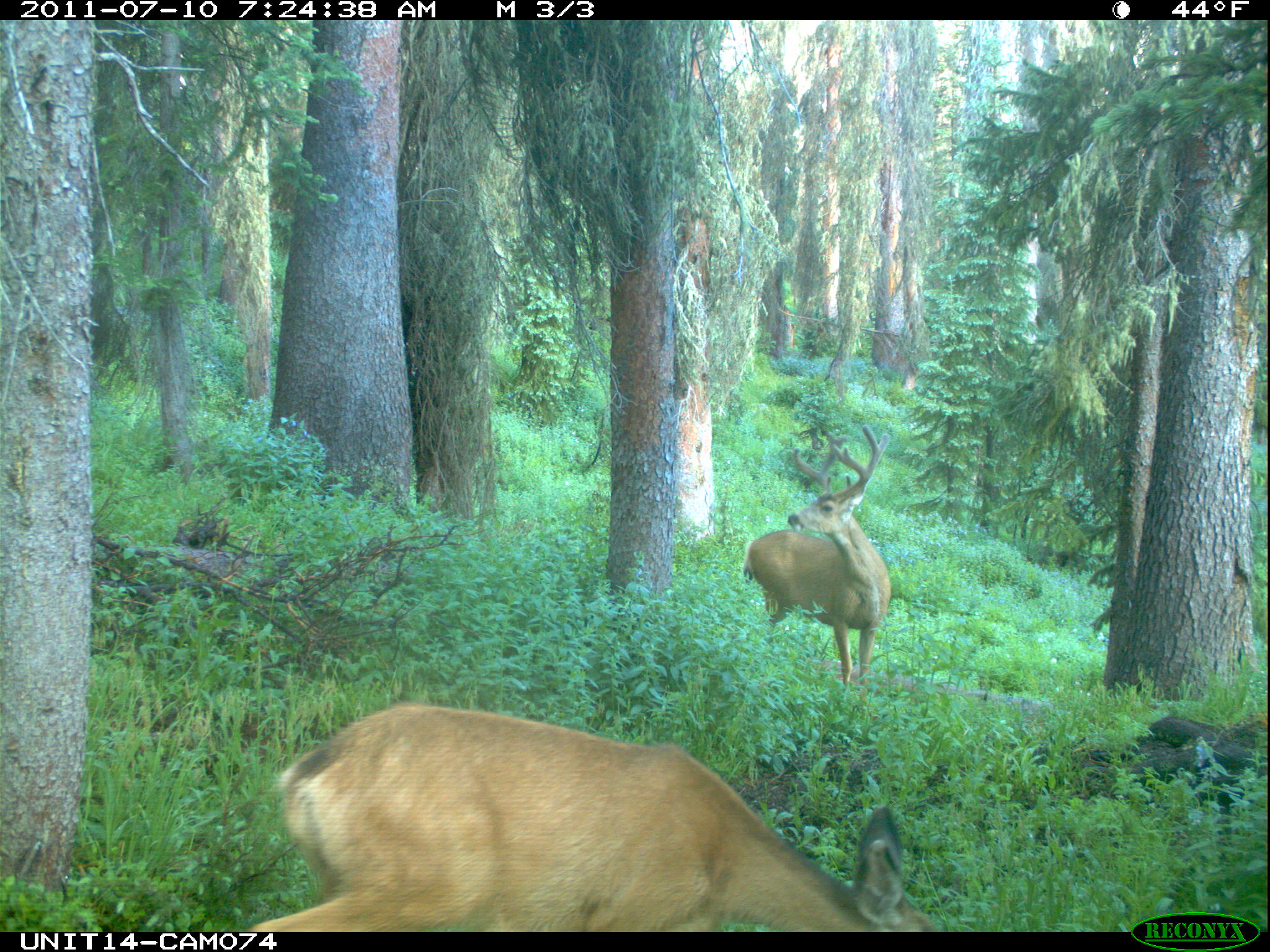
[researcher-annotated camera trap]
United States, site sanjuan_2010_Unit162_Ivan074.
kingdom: Animalia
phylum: Chordata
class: Mammalia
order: Artiodactyla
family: Cervidae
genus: Odocoileus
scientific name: Odocoileus hemionus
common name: mule deer